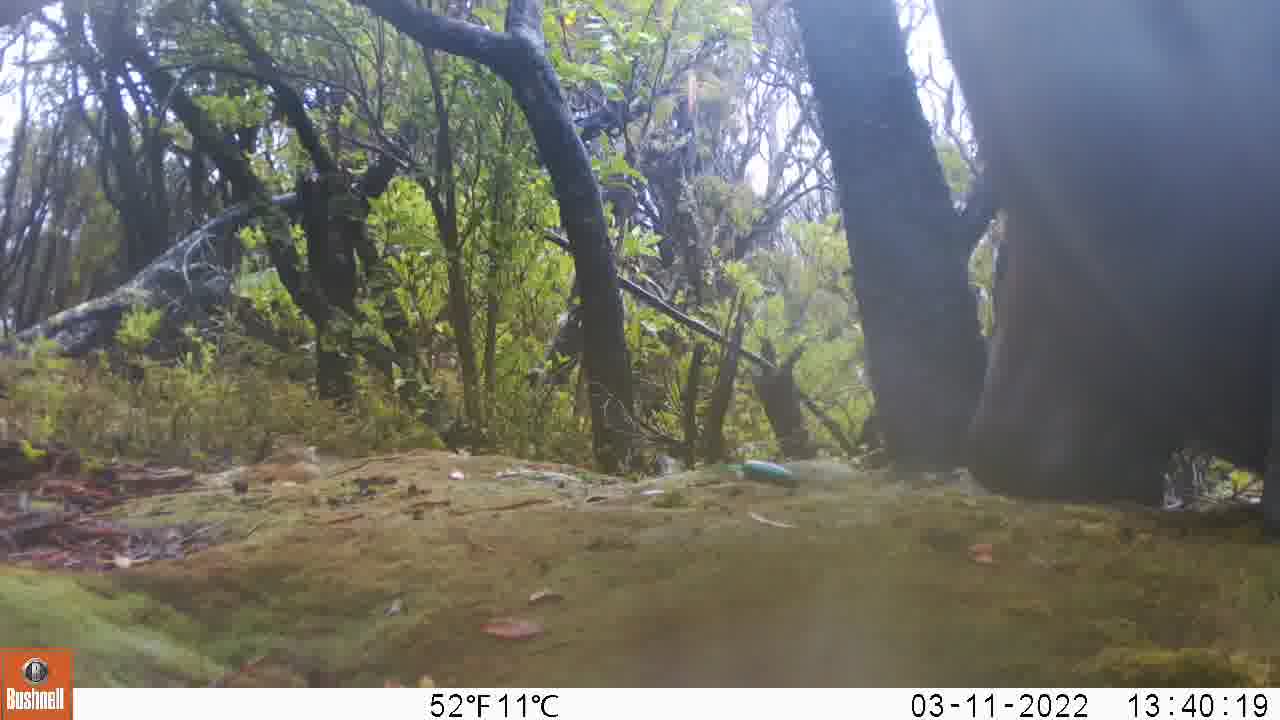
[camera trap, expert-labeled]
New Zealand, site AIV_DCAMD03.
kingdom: Animalia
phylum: Chordata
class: Mammalia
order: Carnivora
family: Otariidae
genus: Phocarctos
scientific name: Phocarctos hookeri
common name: new zealand sea lion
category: sealion